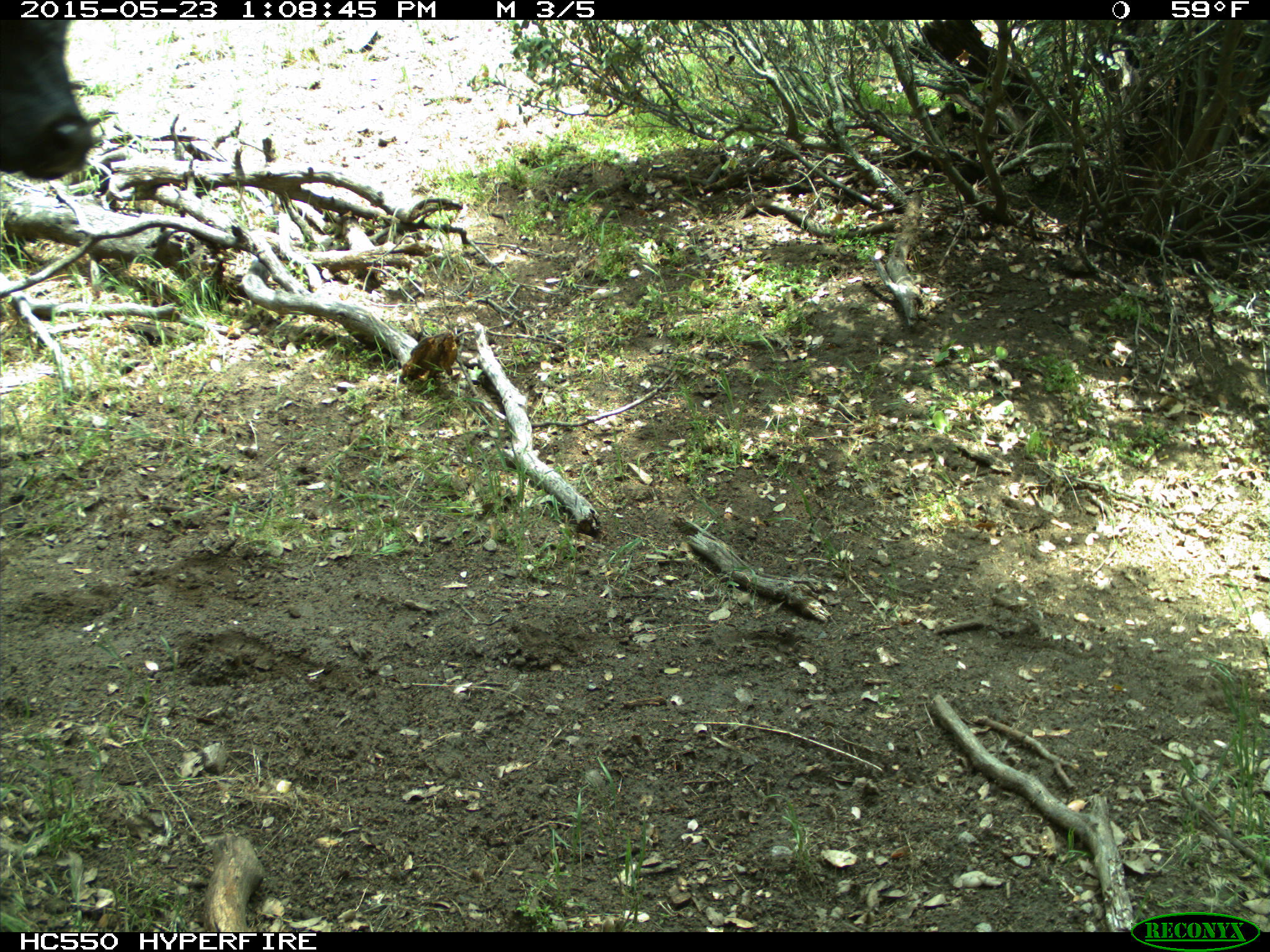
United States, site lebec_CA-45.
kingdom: Animalia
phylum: Chordata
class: Mammalia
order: Artiodactyla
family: Bovidae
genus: Bos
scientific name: Bos taurus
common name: domestic cow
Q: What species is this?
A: Bos taurus (domestic cow).